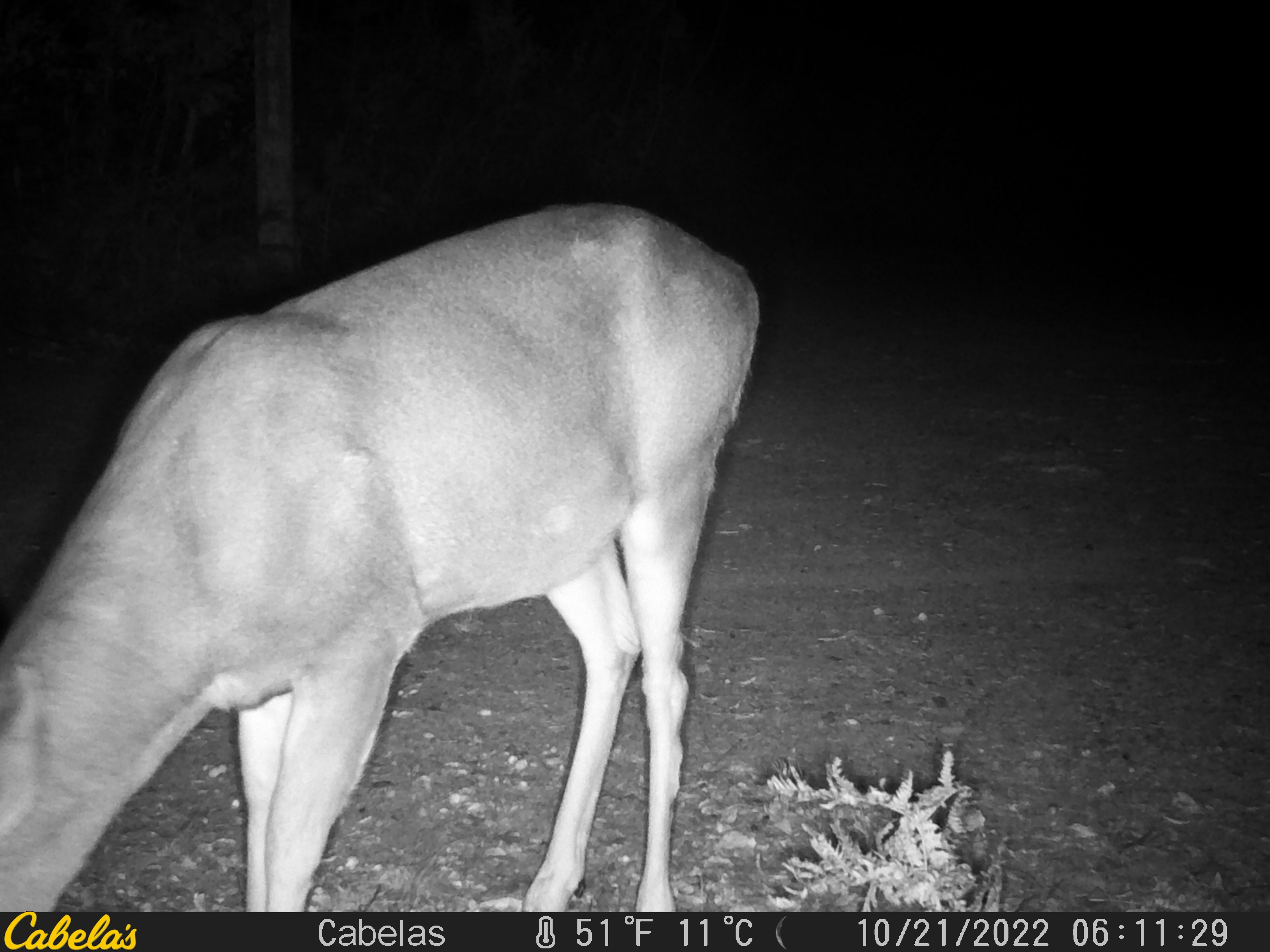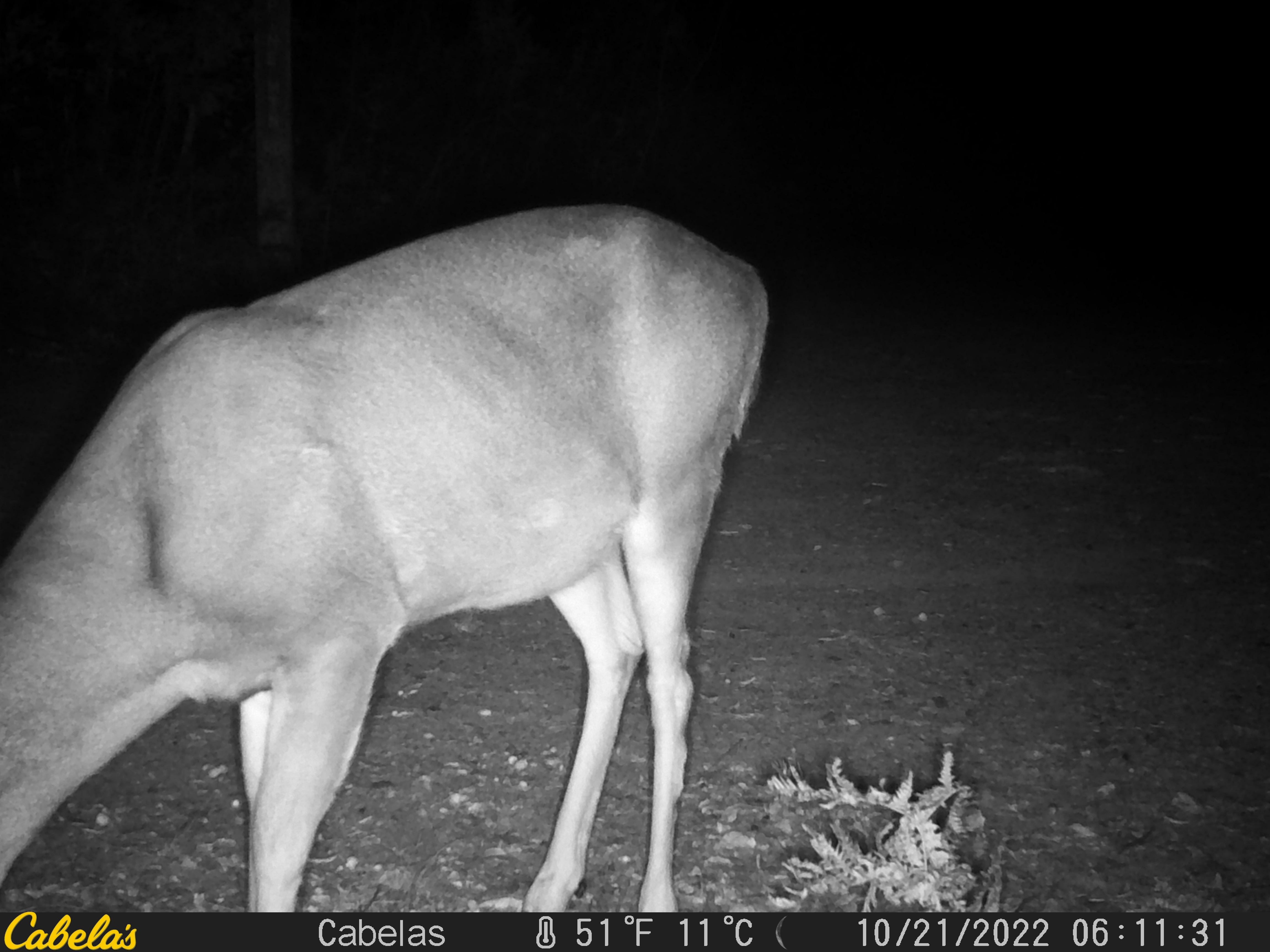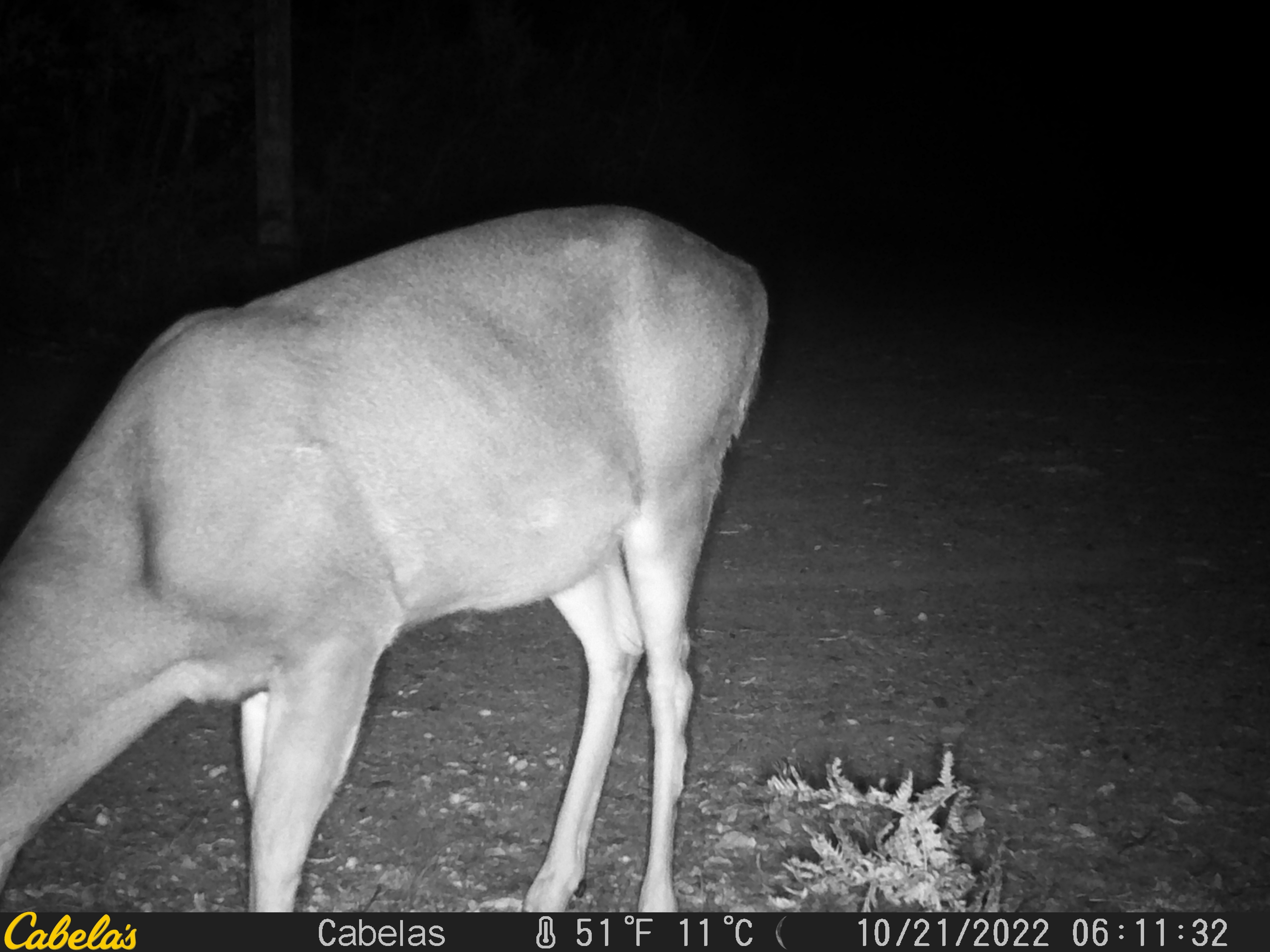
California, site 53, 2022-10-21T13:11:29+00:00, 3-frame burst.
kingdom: Animalia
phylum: Chordata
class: Mammalia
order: Artiodactyla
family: Cervidae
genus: Odocoileus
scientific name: Odocoileus hemionus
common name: mule deer